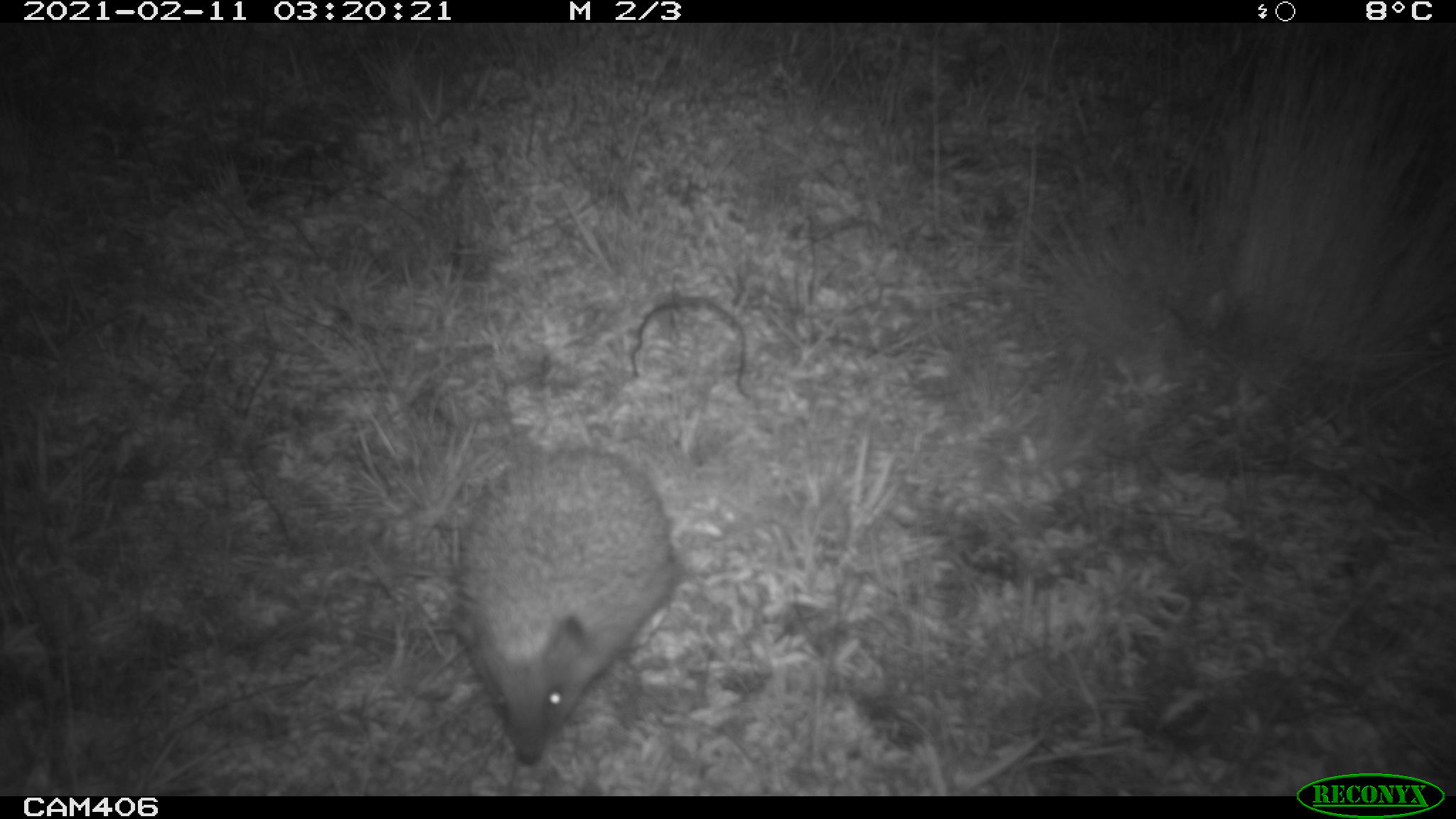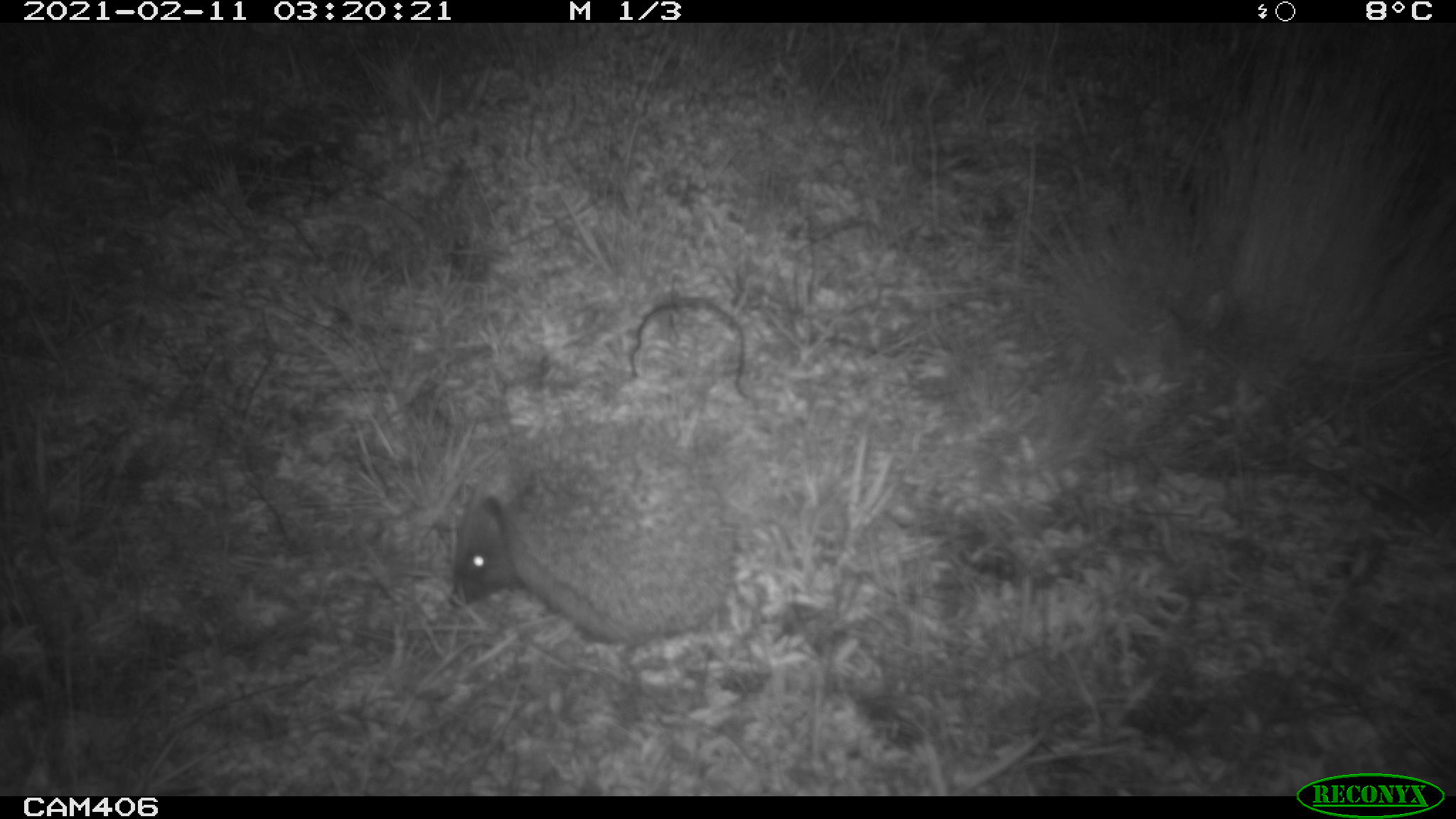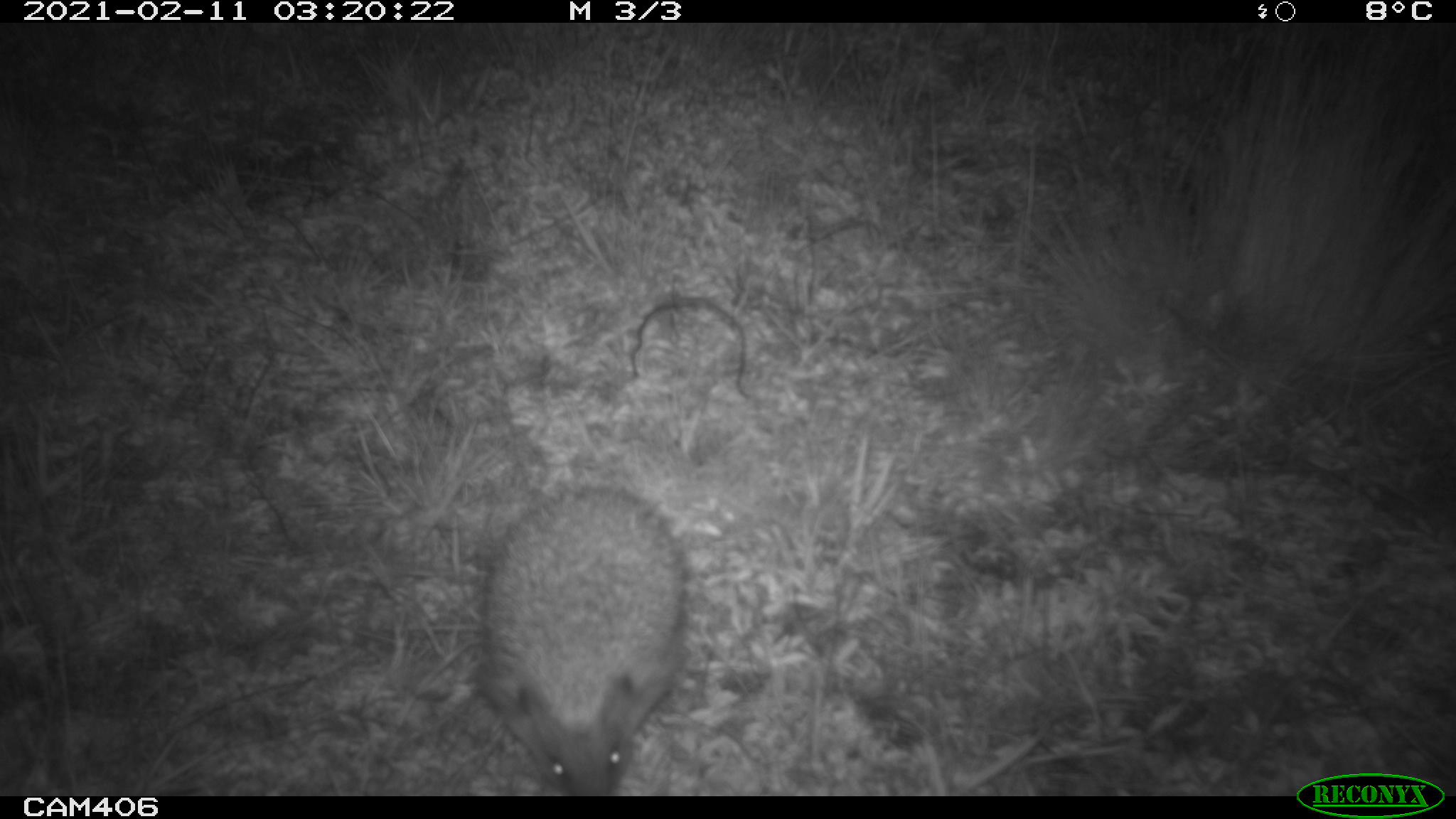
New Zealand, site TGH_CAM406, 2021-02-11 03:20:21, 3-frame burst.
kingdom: Animalia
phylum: Chordata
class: Mammalia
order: Eulipotyphla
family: Erinaceidae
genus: Erinaceus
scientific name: Erinaceus europaeus europaeus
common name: european hedgehog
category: hedgehog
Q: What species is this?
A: Hedgehog (european hedgehog) (Erinaceus europaeus europaeus).